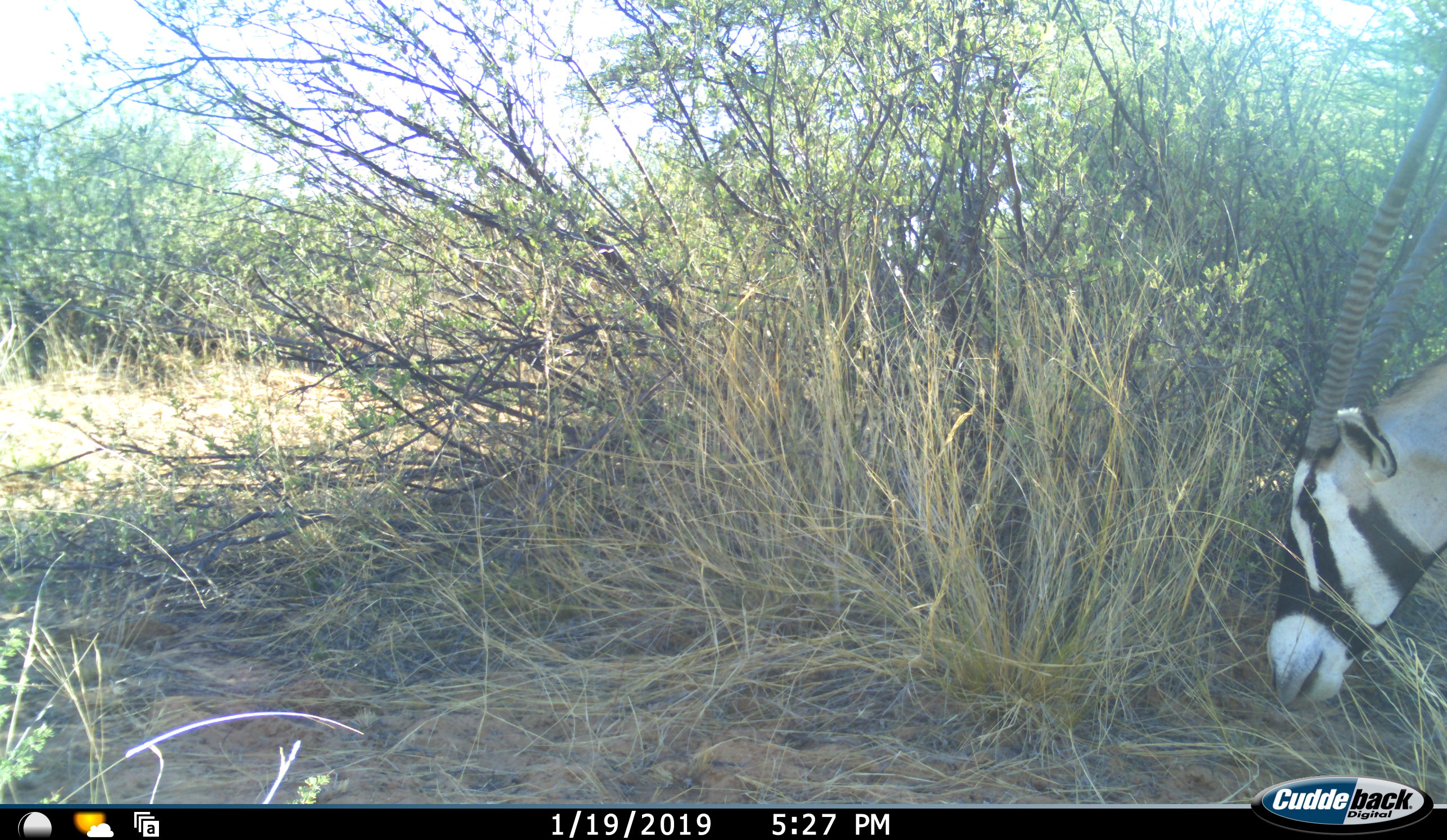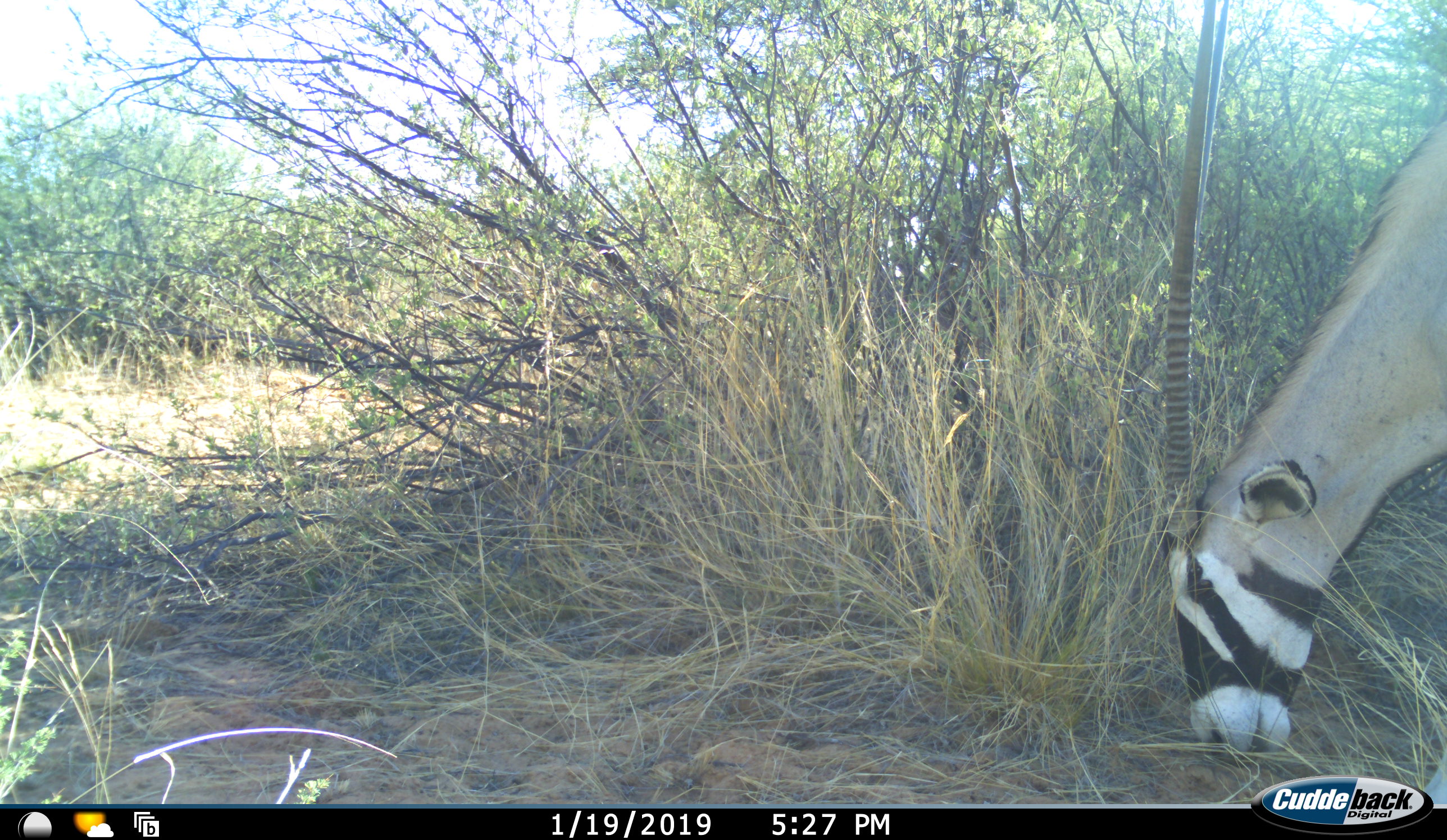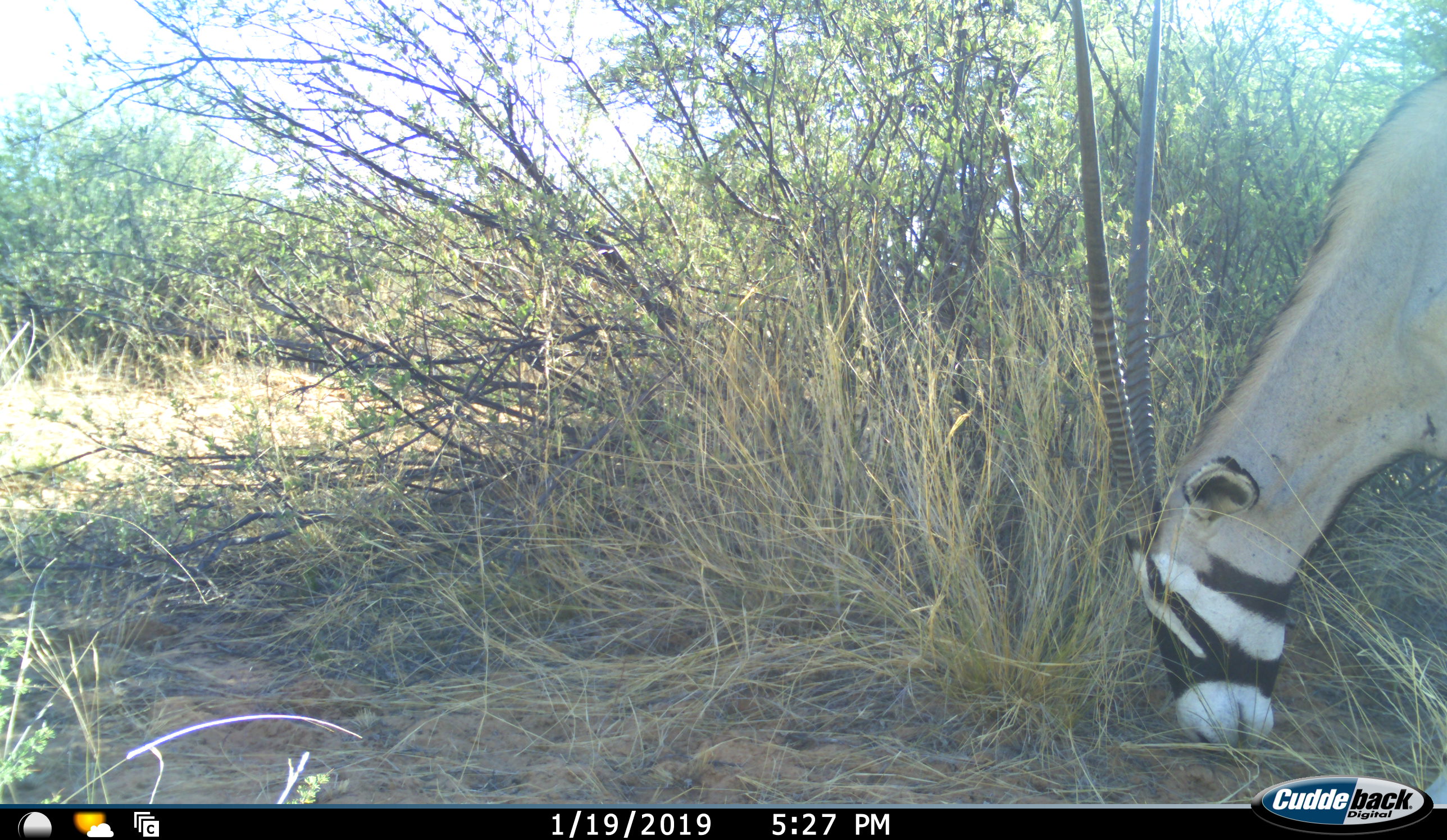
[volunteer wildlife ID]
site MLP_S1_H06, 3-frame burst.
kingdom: Animalia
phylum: Chordata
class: Mammalia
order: Artiodactyla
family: Bovidae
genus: Oryx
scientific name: Oryx gazella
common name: gemsbok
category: oryx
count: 1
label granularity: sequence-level